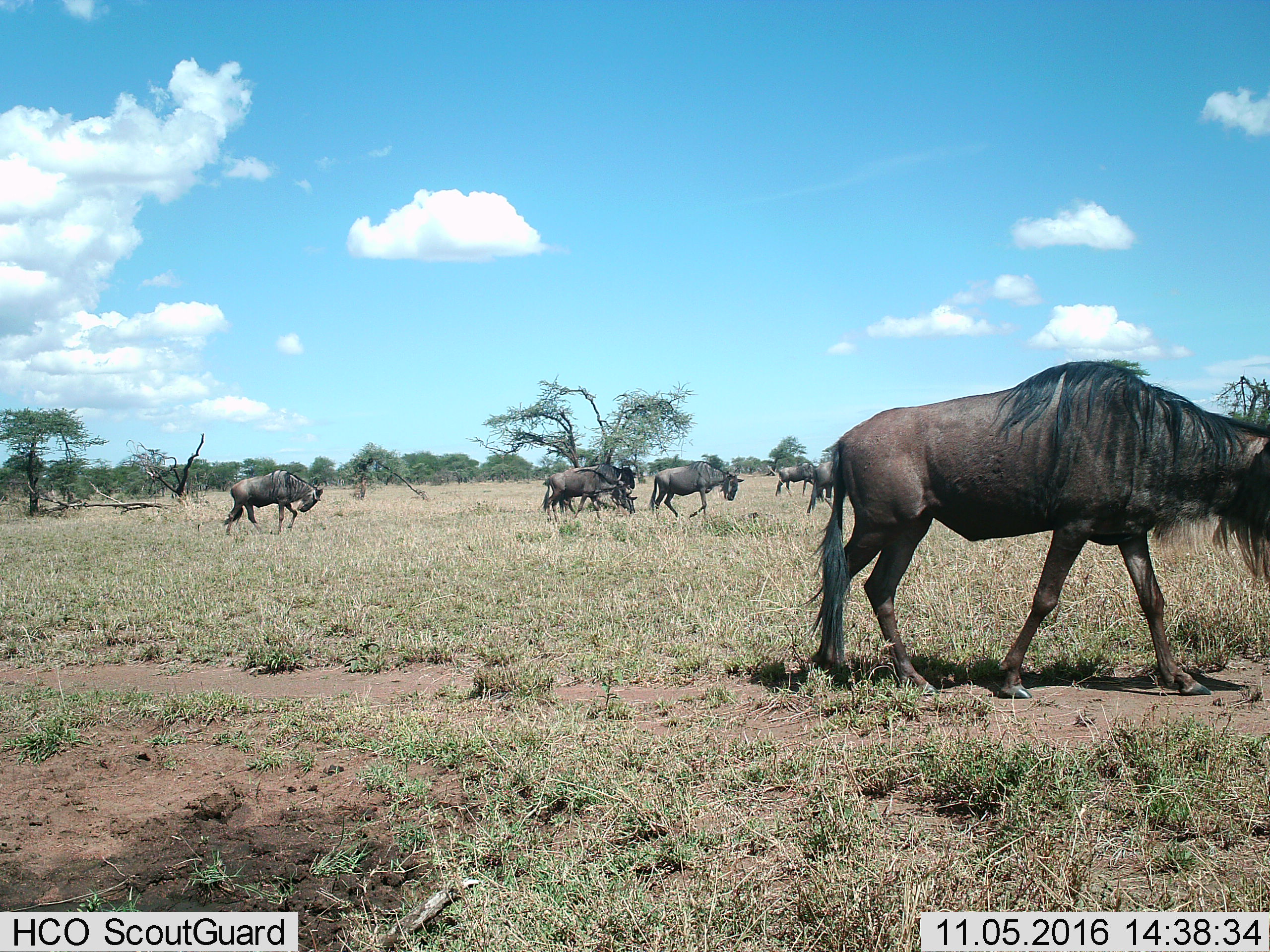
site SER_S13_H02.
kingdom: Animalia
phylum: Chordata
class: Mammalia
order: Artiodactyla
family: Bovidae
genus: Connochaetes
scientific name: Connochaetes taurinus taurinus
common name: blue wildebeest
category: wildebeestblue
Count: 7.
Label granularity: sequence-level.